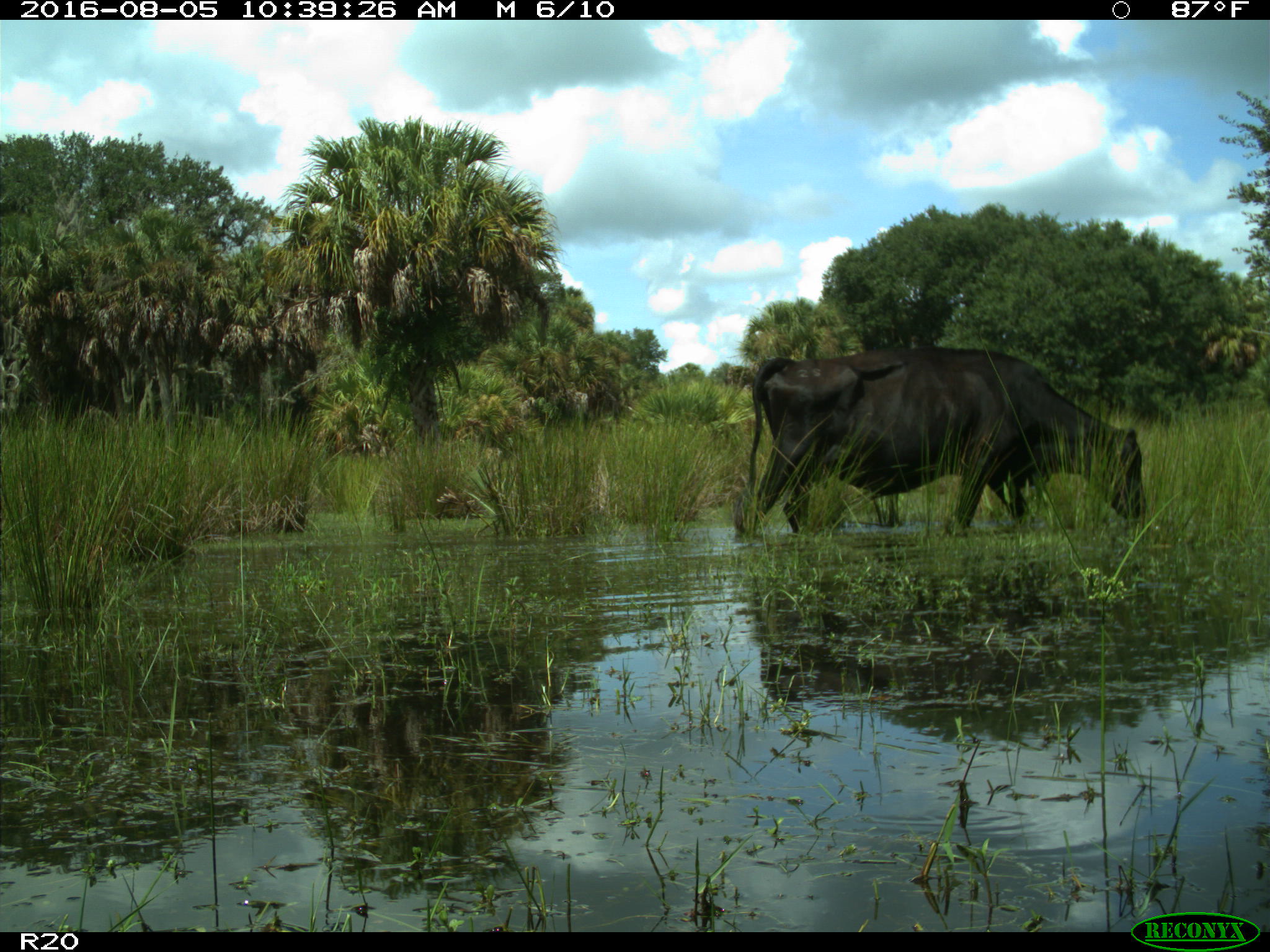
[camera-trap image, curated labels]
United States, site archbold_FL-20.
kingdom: Animalia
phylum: Chordata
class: Mammalia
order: Artiodactyla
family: Bovidae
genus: Bos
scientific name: Bos taurus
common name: domestic cow